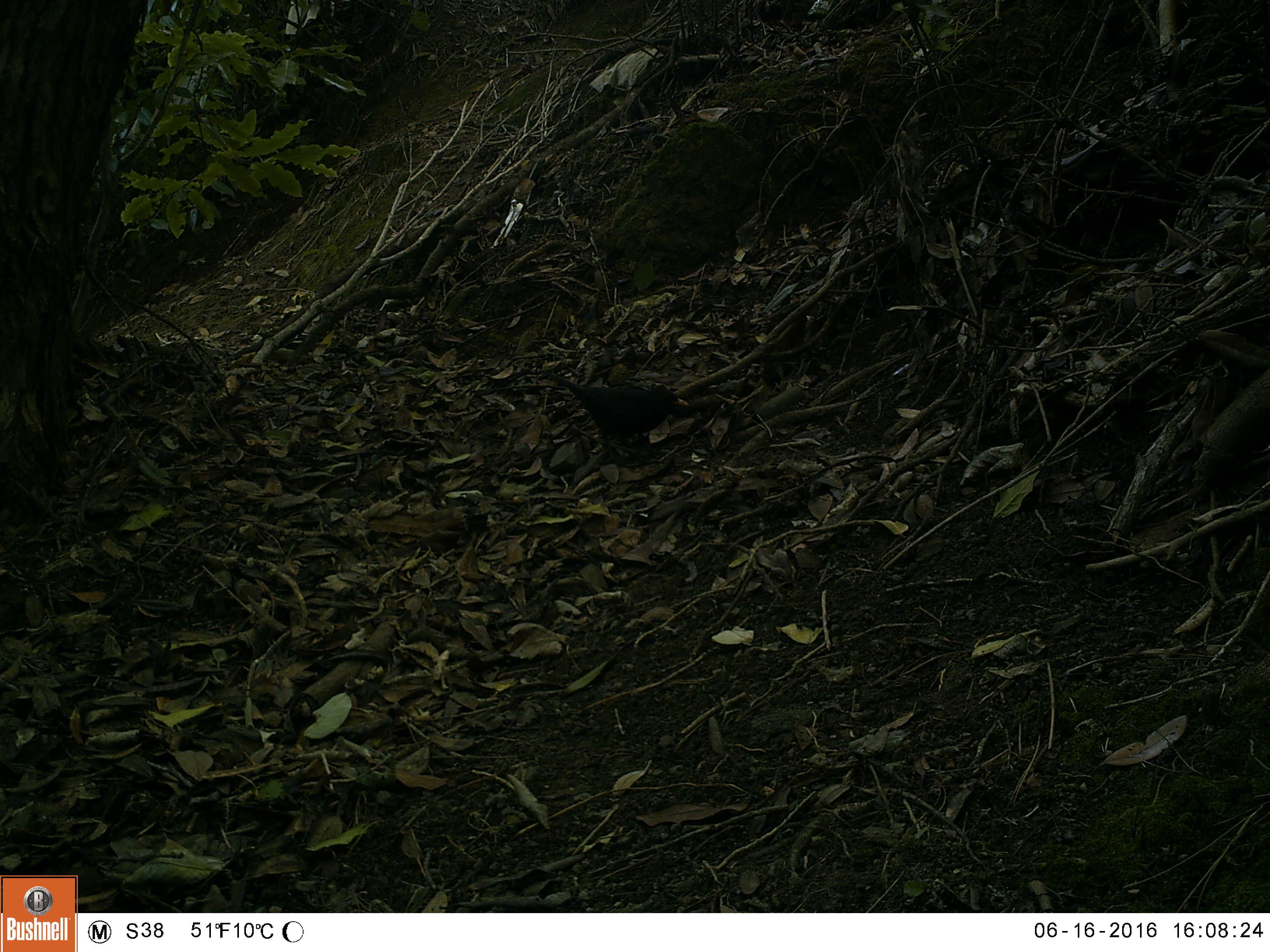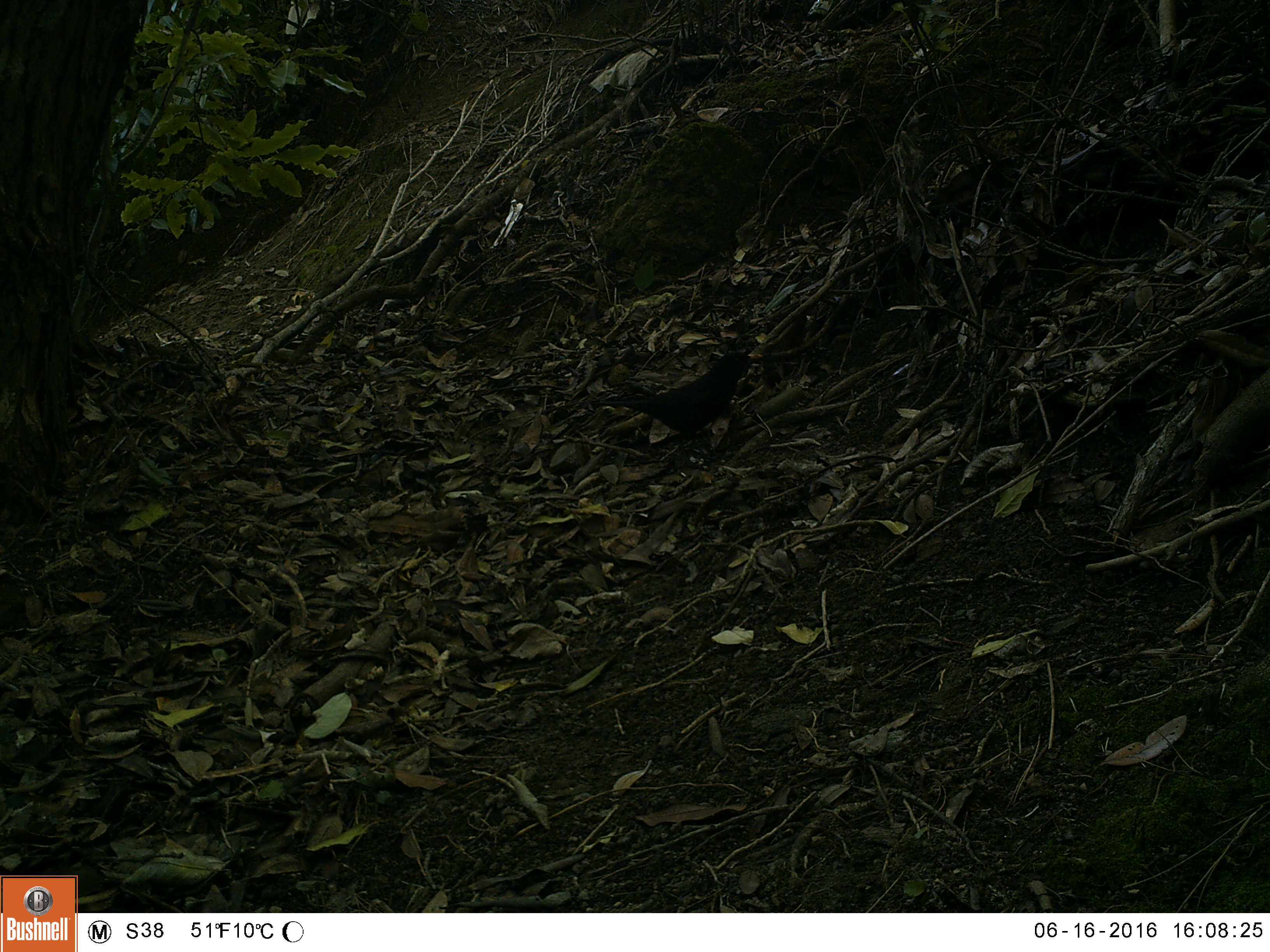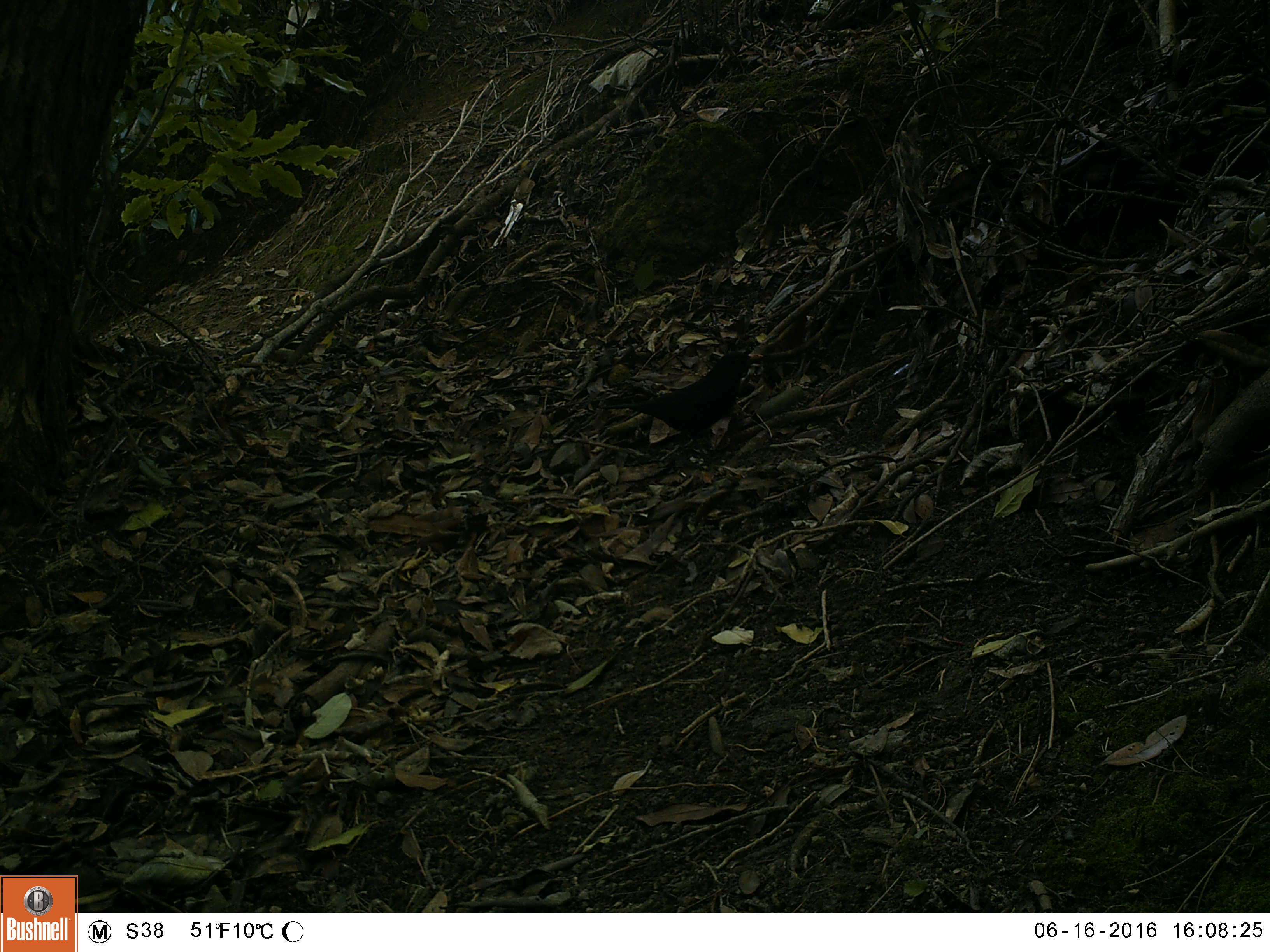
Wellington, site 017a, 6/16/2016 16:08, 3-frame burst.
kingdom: Animalia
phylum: Chordata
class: Aves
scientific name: Aves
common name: bird